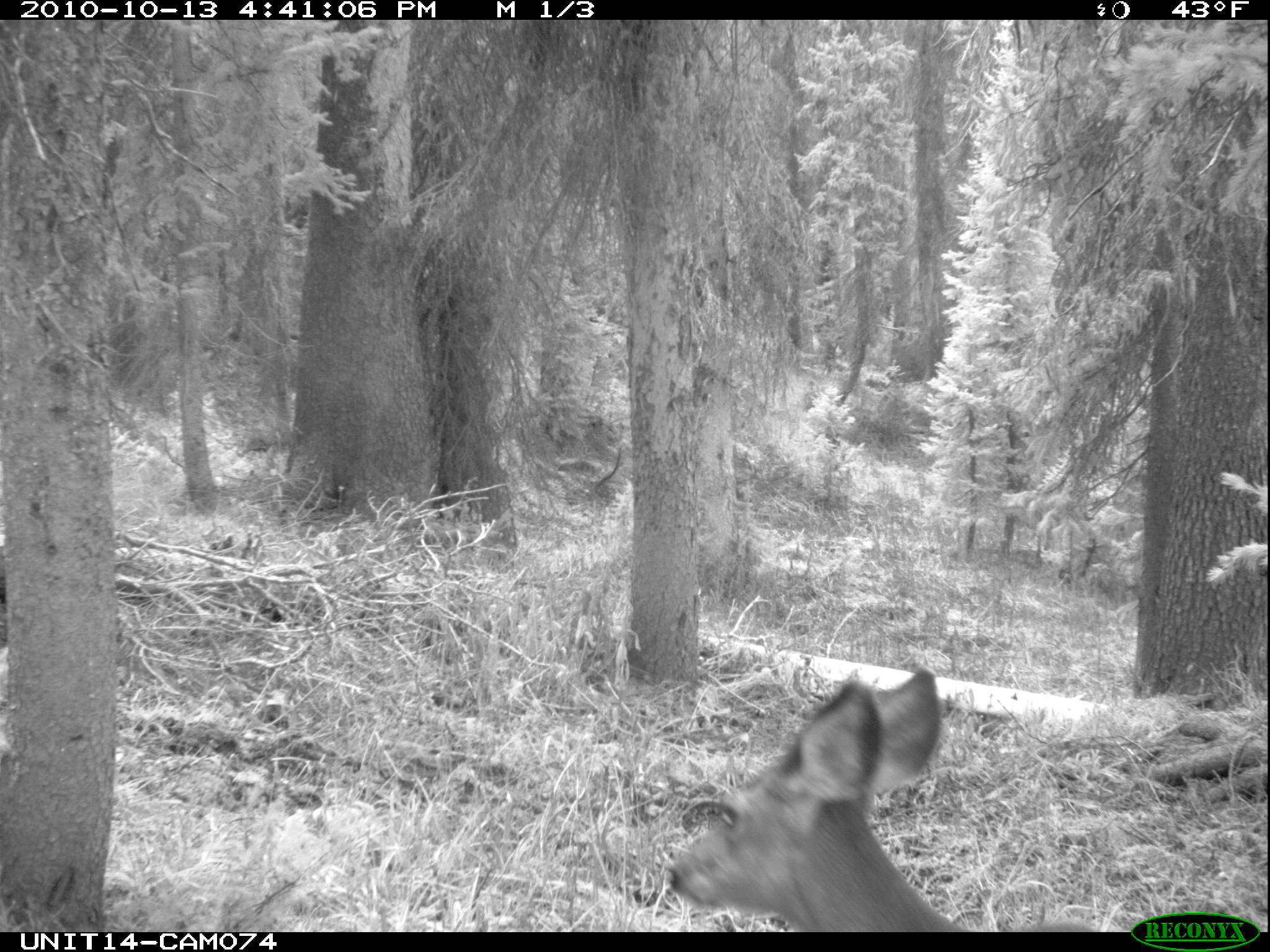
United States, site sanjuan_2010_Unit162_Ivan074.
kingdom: Animalia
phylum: Chordata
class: Mammalia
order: Artiodactyla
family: Cervidae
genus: Odocoileus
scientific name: Odocoileus hemionus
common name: mule deer